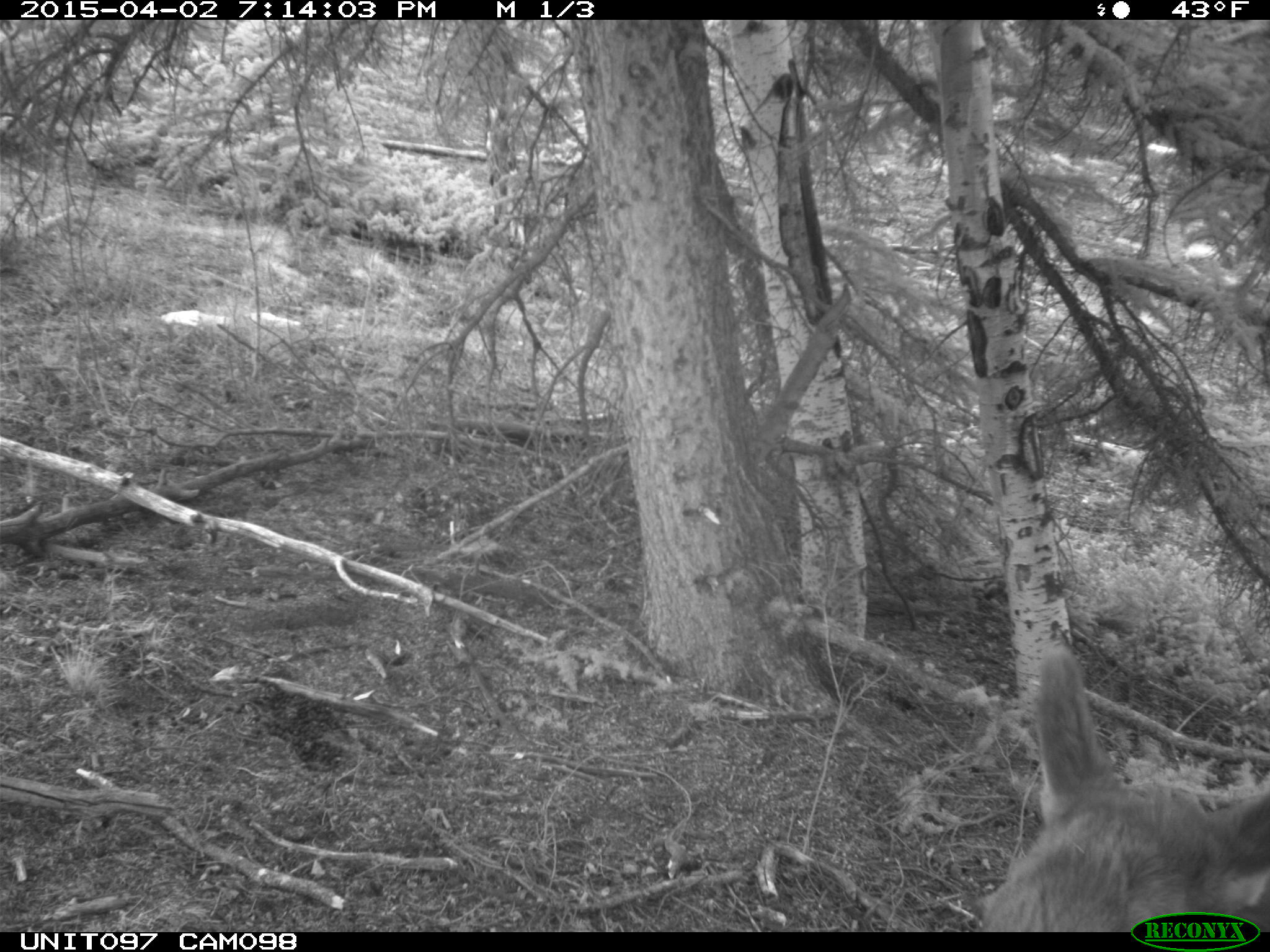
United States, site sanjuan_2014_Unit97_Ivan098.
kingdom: Animalia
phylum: Chordata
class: Mammalia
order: Artiodactyla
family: Cervidae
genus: Cervus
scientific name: Cervus elaphus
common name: red deer